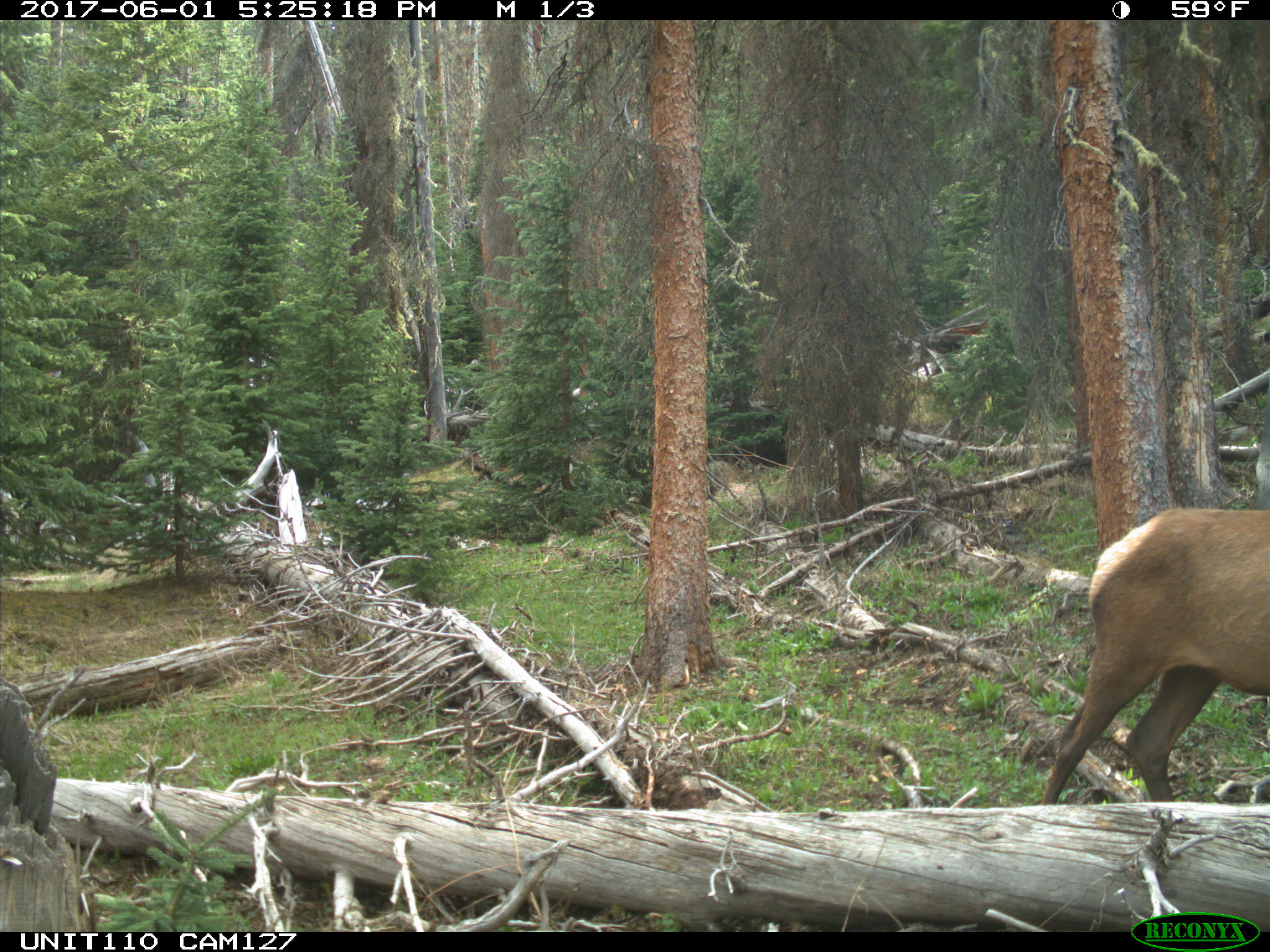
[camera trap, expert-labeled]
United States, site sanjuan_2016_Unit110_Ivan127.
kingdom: Animalia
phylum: Chordata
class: Mammalia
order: Artiodactyla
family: Cervidae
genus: Cervus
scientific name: Cervus elaphus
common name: red deer